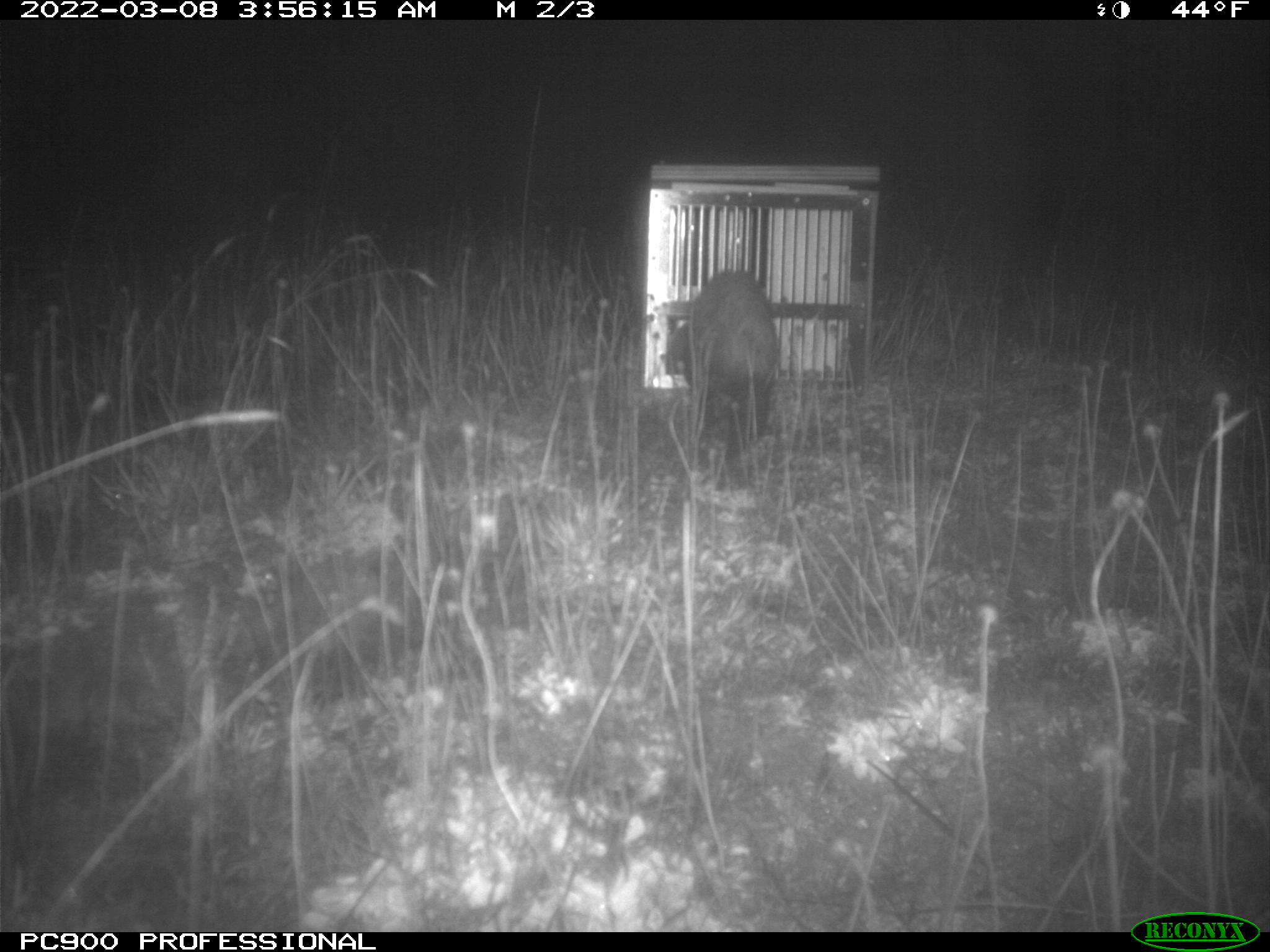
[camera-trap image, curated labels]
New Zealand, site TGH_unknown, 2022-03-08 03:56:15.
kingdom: Animalia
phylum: Chordata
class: Mammalia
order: Carnivora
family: Mustelidae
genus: Mustela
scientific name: Mustela furo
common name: ferret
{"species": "ferret (Mustela furo)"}